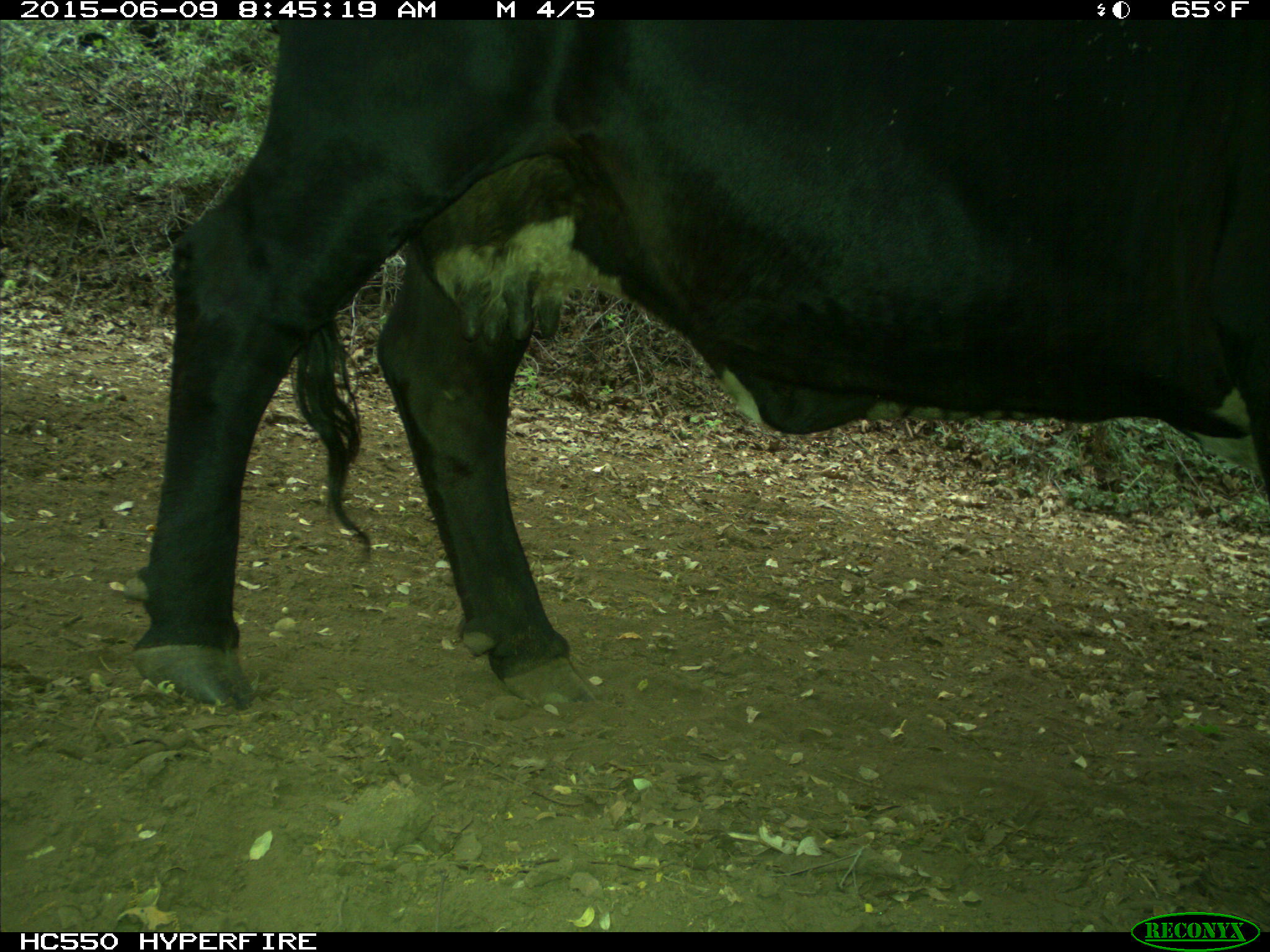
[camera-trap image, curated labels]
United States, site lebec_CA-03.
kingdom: Animalia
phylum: Chordata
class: Mammalia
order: Artiodactyla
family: Bovidae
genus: Bos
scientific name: Bos taurus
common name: domestic cow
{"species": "Bos taurus (domestic cow)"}